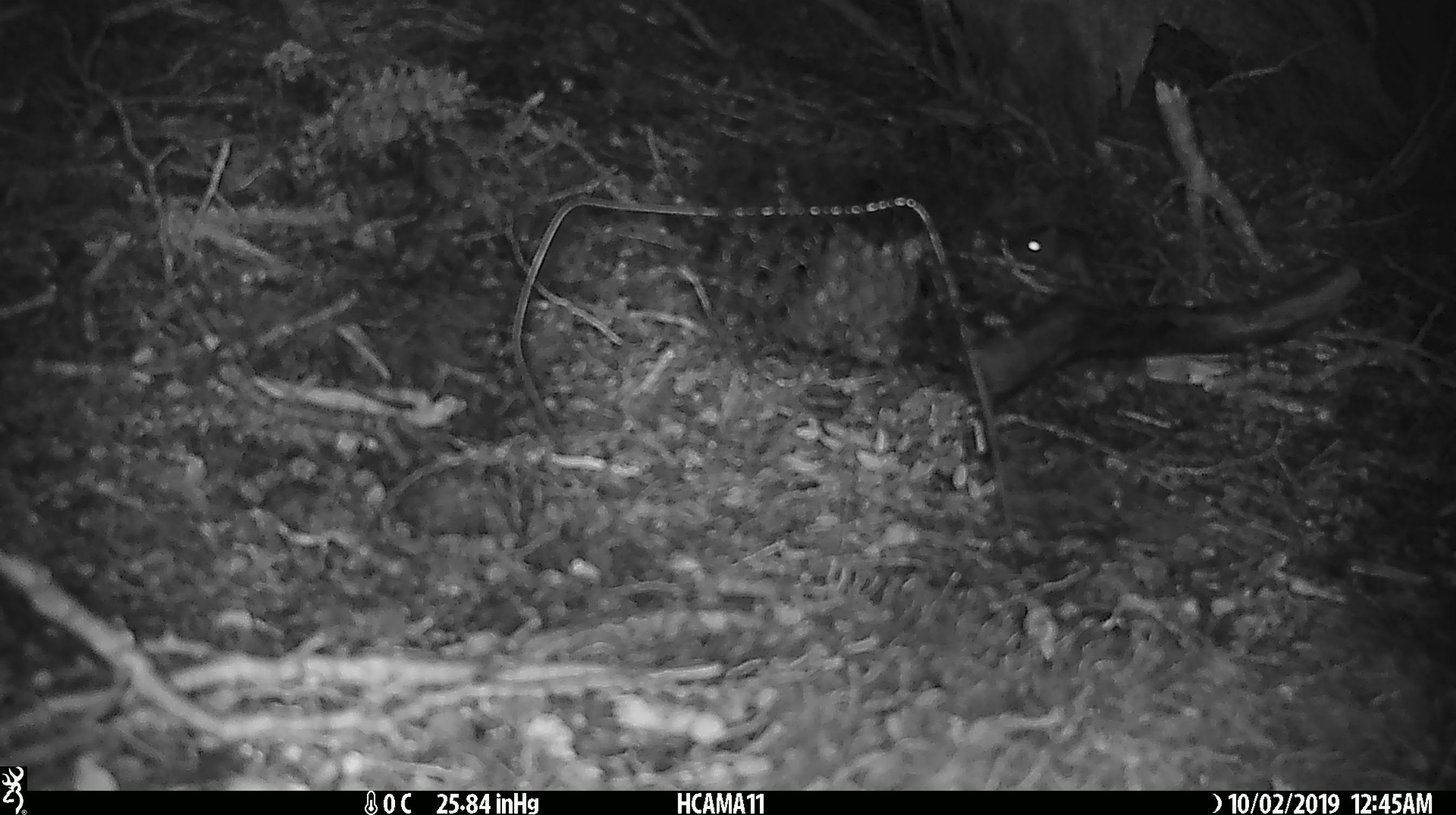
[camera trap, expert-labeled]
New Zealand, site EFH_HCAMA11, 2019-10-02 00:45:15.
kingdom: Animalia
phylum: Chordata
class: Mammalia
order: Rodentia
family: Muridae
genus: Mus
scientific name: Mus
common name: mouse